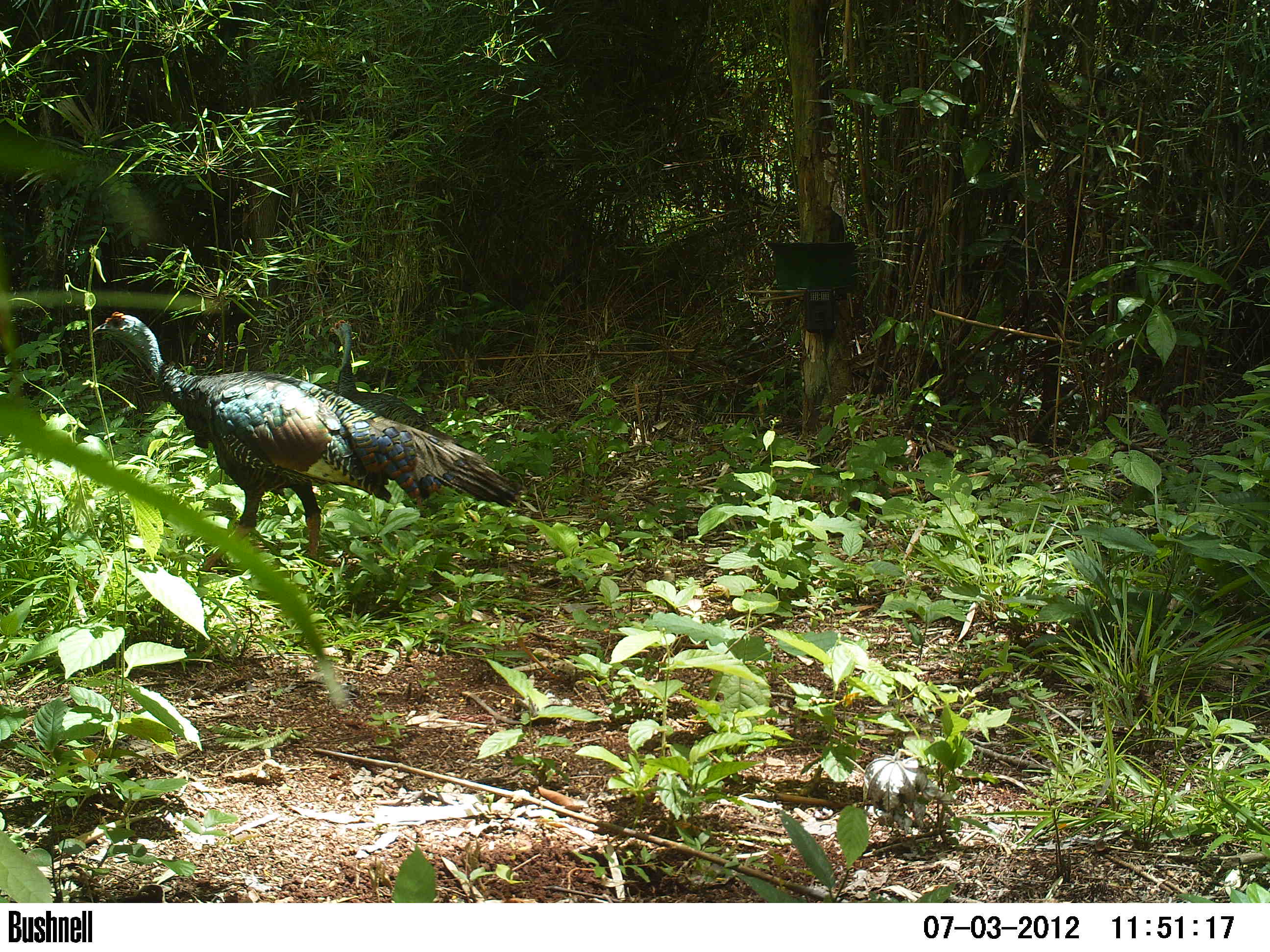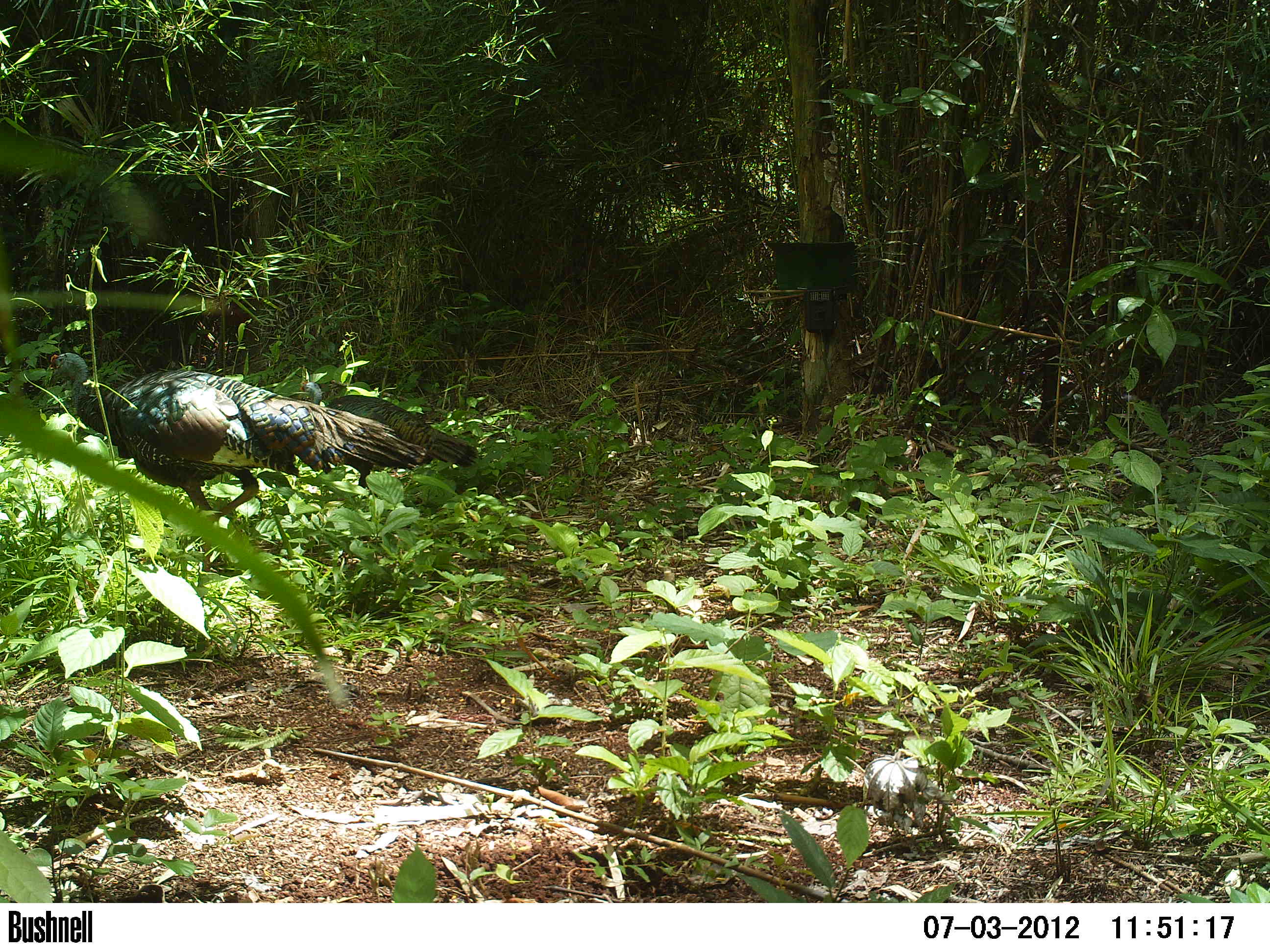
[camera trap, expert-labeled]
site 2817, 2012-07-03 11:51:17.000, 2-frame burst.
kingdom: Animalia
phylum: Chordata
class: Aves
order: Galliformes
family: Phasianidae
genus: Meleagris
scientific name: Meleagris ocellata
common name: ocellated turkey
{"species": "Meleagris ocellata (ocellated turkey)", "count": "2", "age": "adult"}